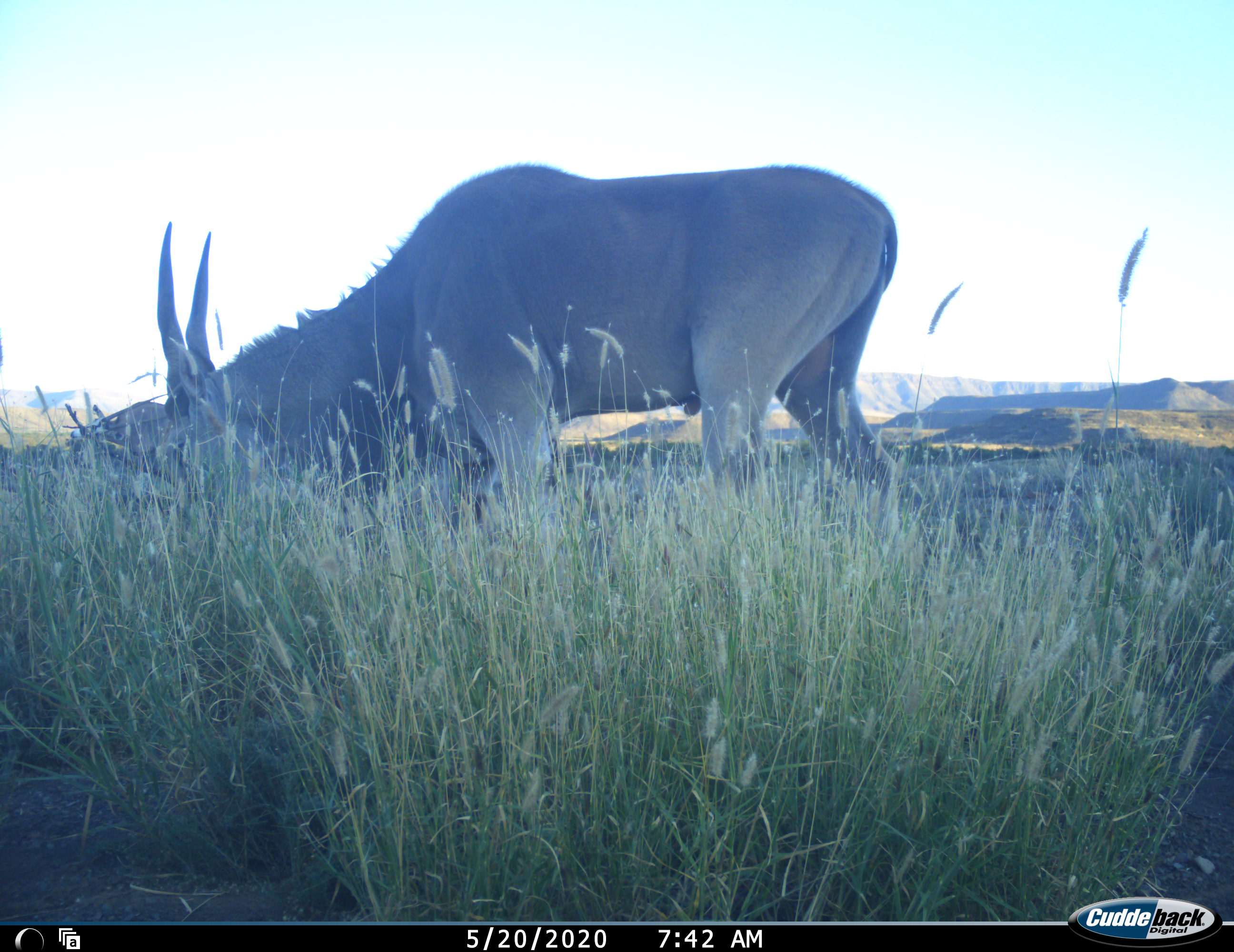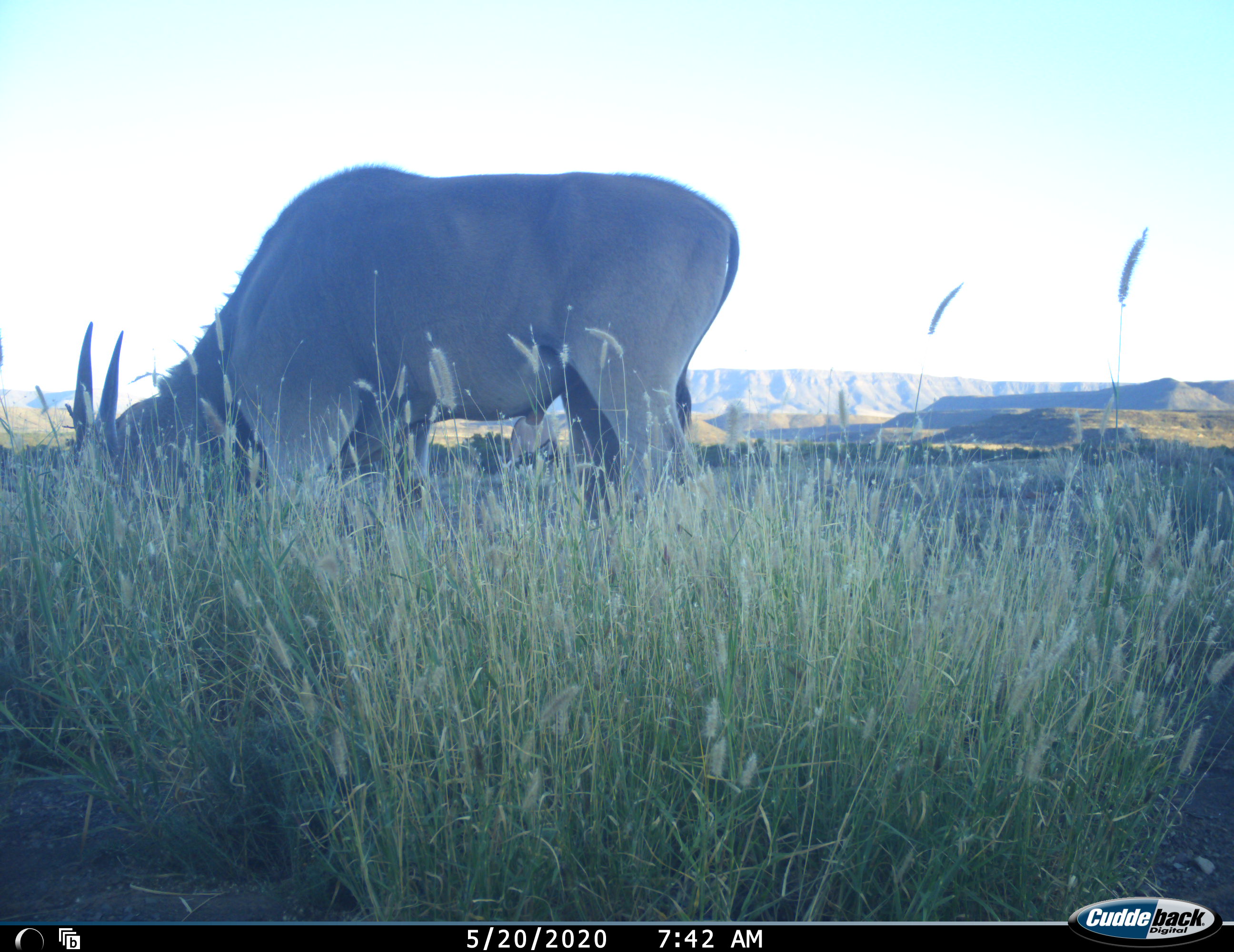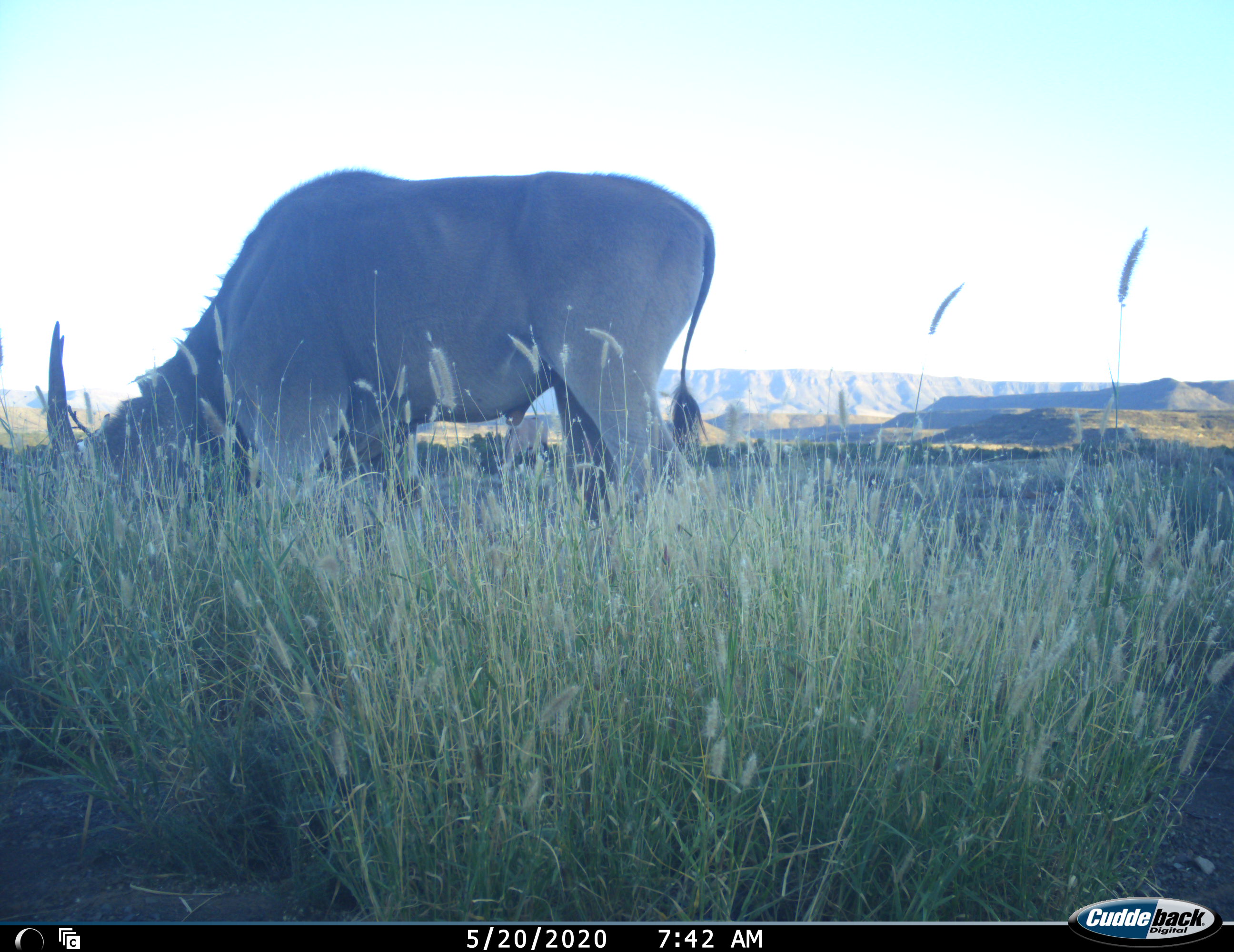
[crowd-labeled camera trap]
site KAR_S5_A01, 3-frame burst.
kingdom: Animalia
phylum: Chordata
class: Mammalia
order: Artiodactyla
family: Bovidae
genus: Tragelaphus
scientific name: Tragelaphus oryx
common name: eland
Eland (Tragelaphus oryx), count 1. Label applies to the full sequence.